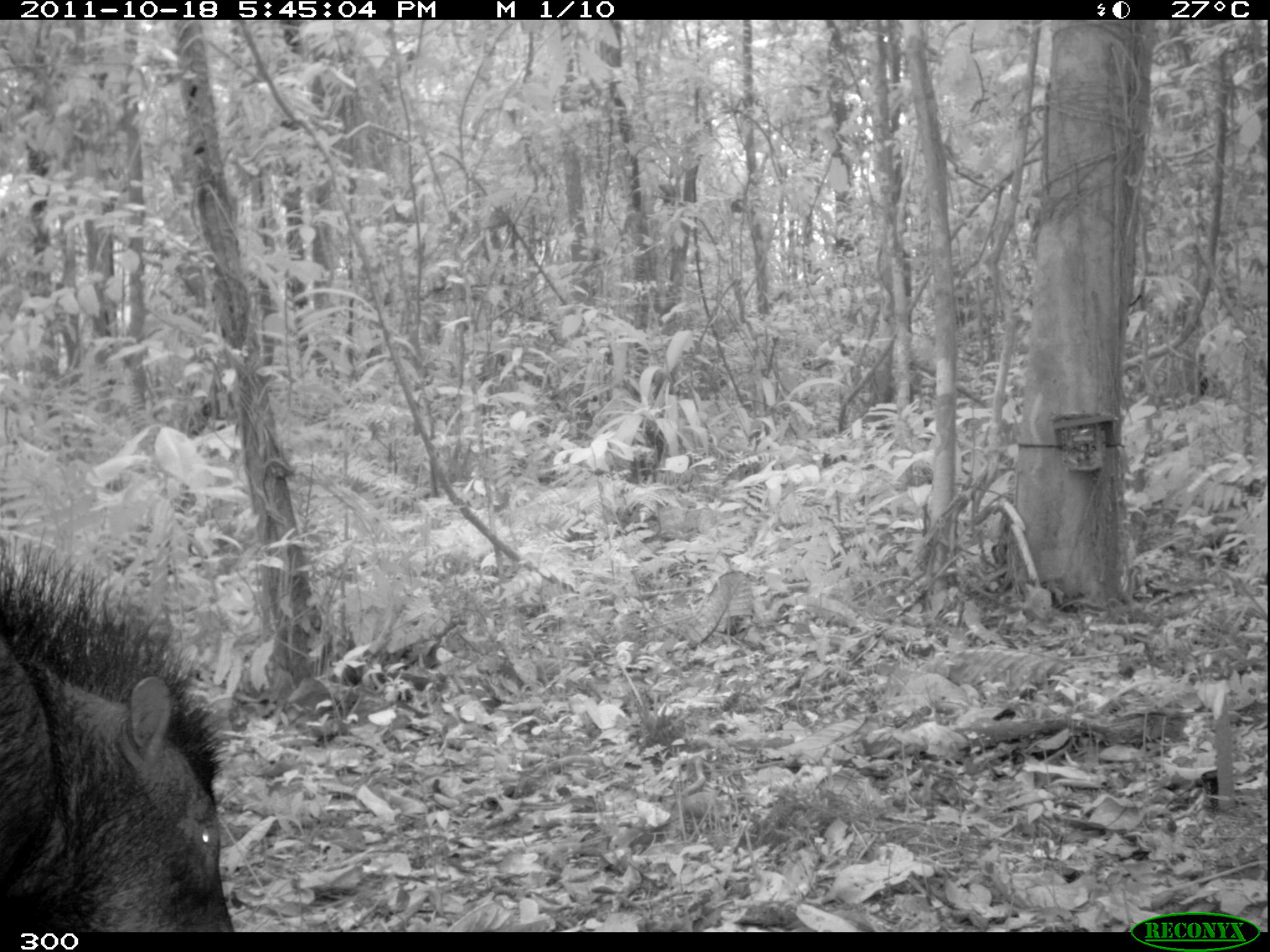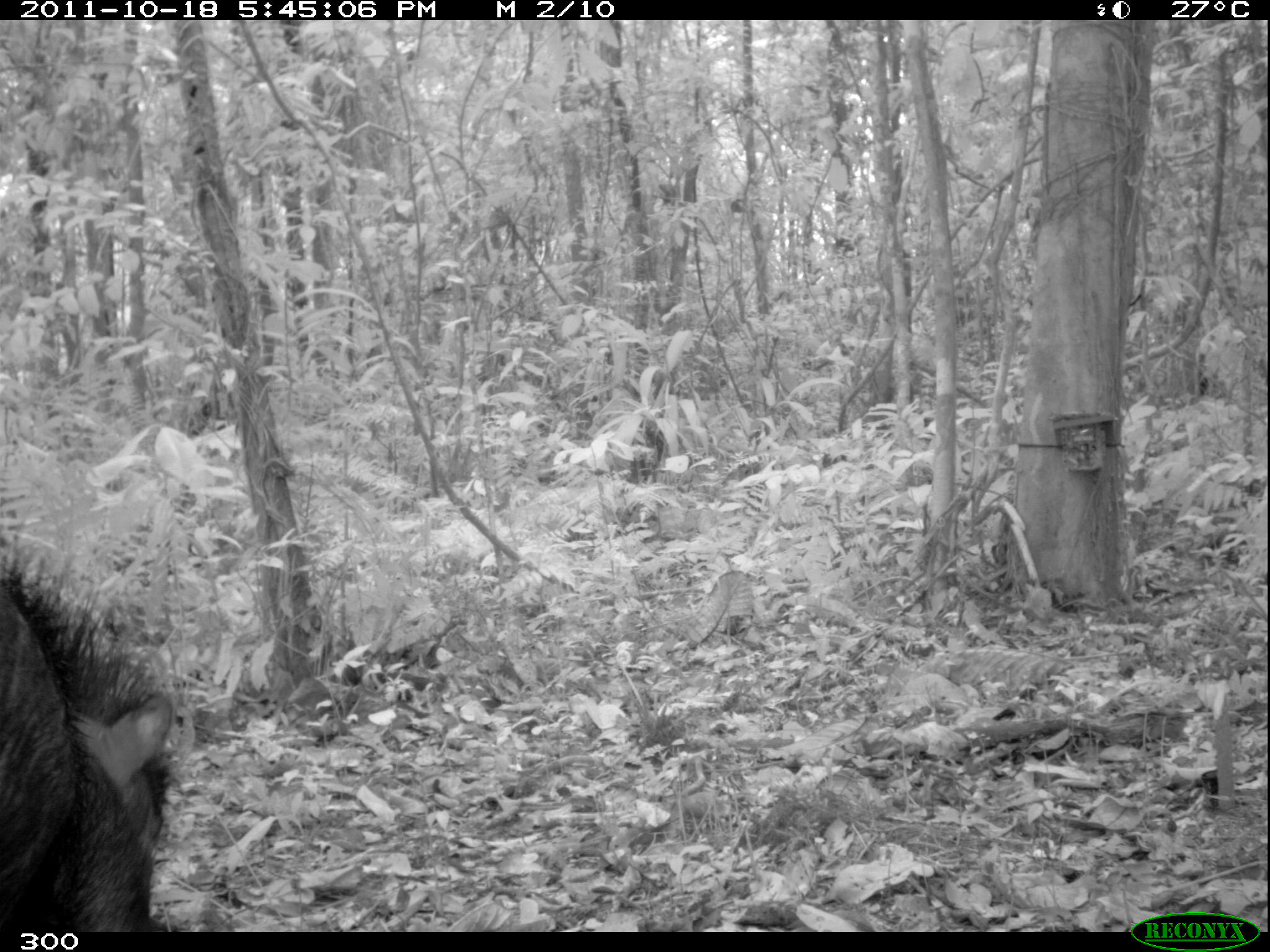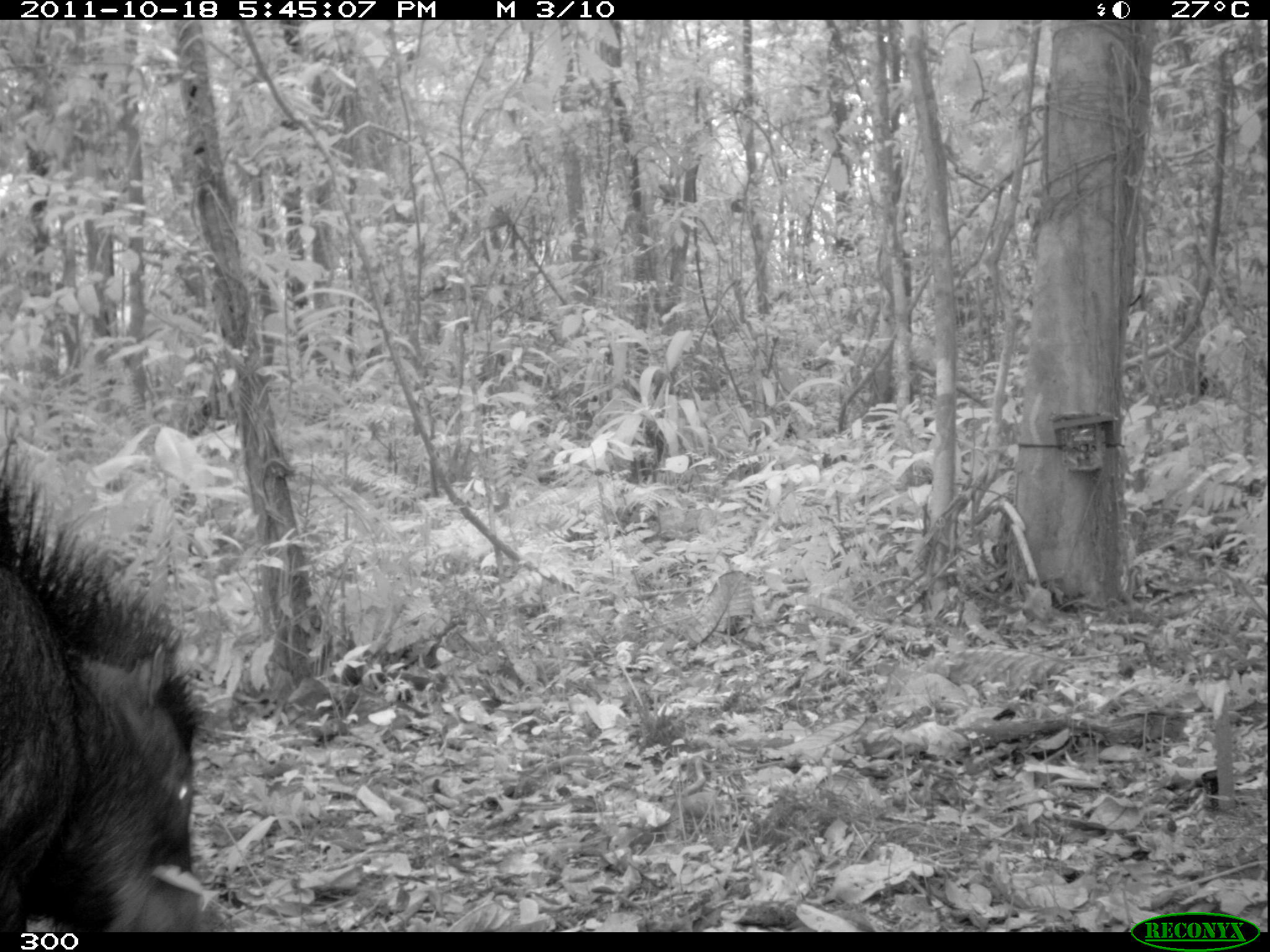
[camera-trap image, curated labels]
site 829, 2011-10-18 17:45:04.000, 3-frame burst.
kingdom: Animalia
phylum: Chordata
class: Mammalia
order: Artiodactyla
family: Tayassuidae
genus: Tayassu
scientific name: Tayassu pecari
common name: white-lipped peccary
Tayassu pecari (white-lipped peccary).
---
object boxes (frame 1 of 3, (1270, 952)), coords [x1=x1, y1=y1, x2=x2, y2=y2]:
tayassu pecari: [x1=0, y1=529, x2=233, y2=931]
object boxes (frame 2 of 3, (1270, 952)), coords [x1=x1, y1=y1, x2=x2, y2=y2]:
tayassu pecari: [x1=0, y1=530, x2=172, y2=930]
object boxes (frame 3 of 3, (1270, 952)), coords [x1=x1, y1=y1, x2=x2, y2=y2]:
tayassu pecari: [x1=0, y1=438, x2=214, y2=932]